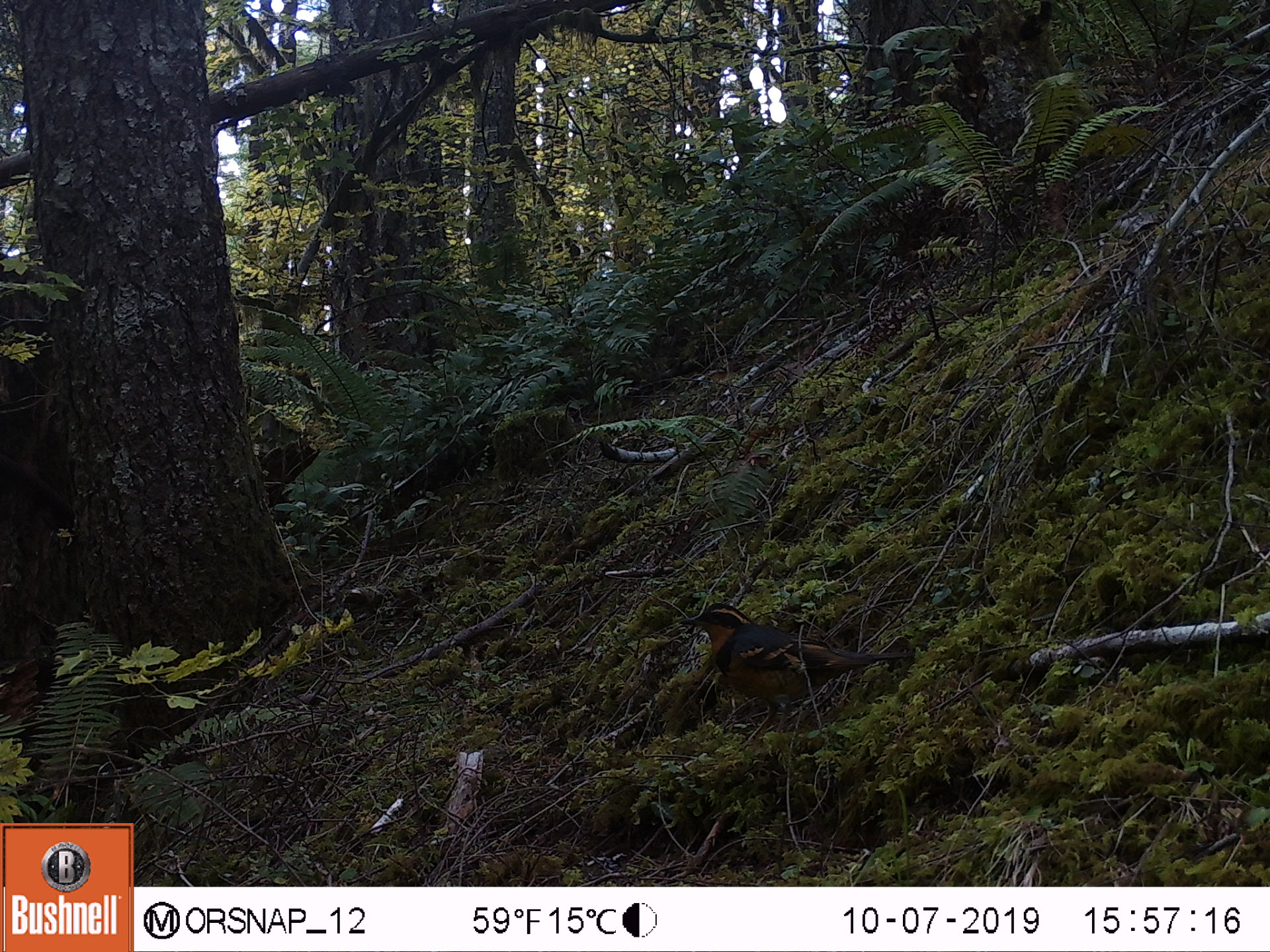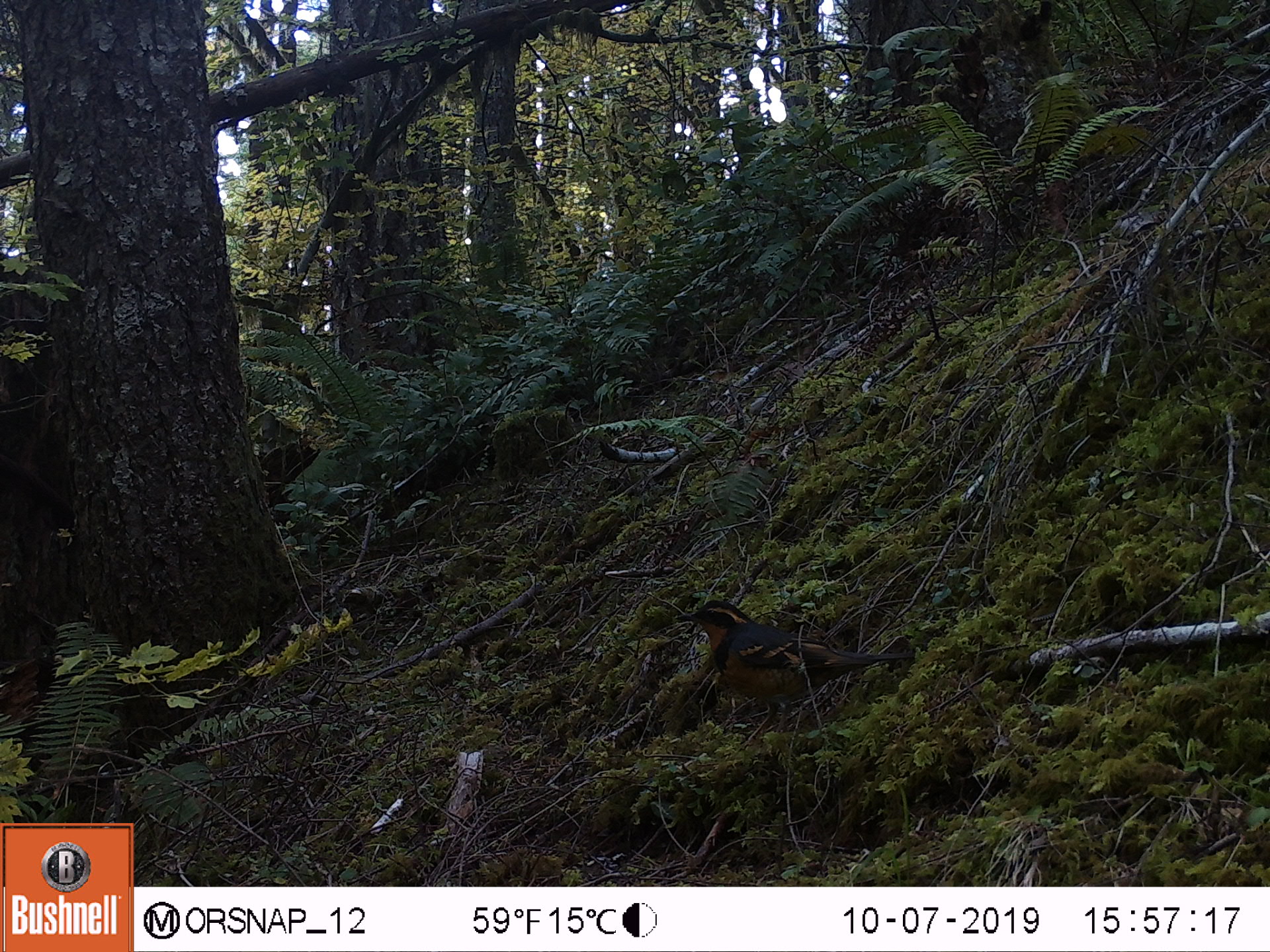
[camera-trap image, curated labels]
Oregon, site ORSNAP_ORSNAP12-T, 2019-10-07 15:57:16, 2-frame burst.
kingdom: Animalia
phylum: Chordata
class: Aves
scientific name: Aves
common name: bird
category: other bird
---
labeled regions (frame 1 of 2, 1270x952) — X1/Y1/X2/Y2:
other bird: 672/598/922/748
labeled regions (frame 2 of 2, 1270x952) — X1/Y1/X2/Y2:
other bird: 657/595/928/754